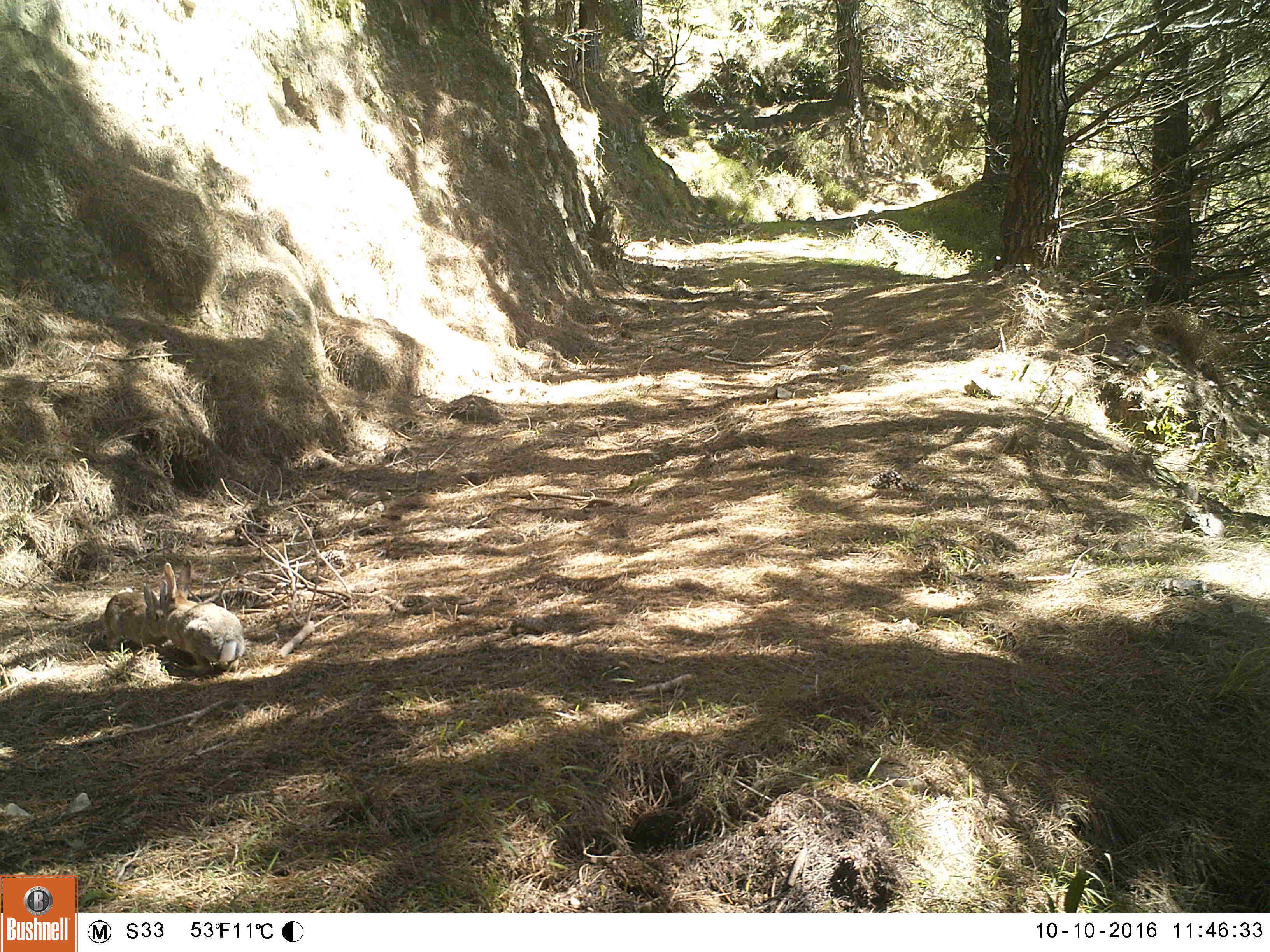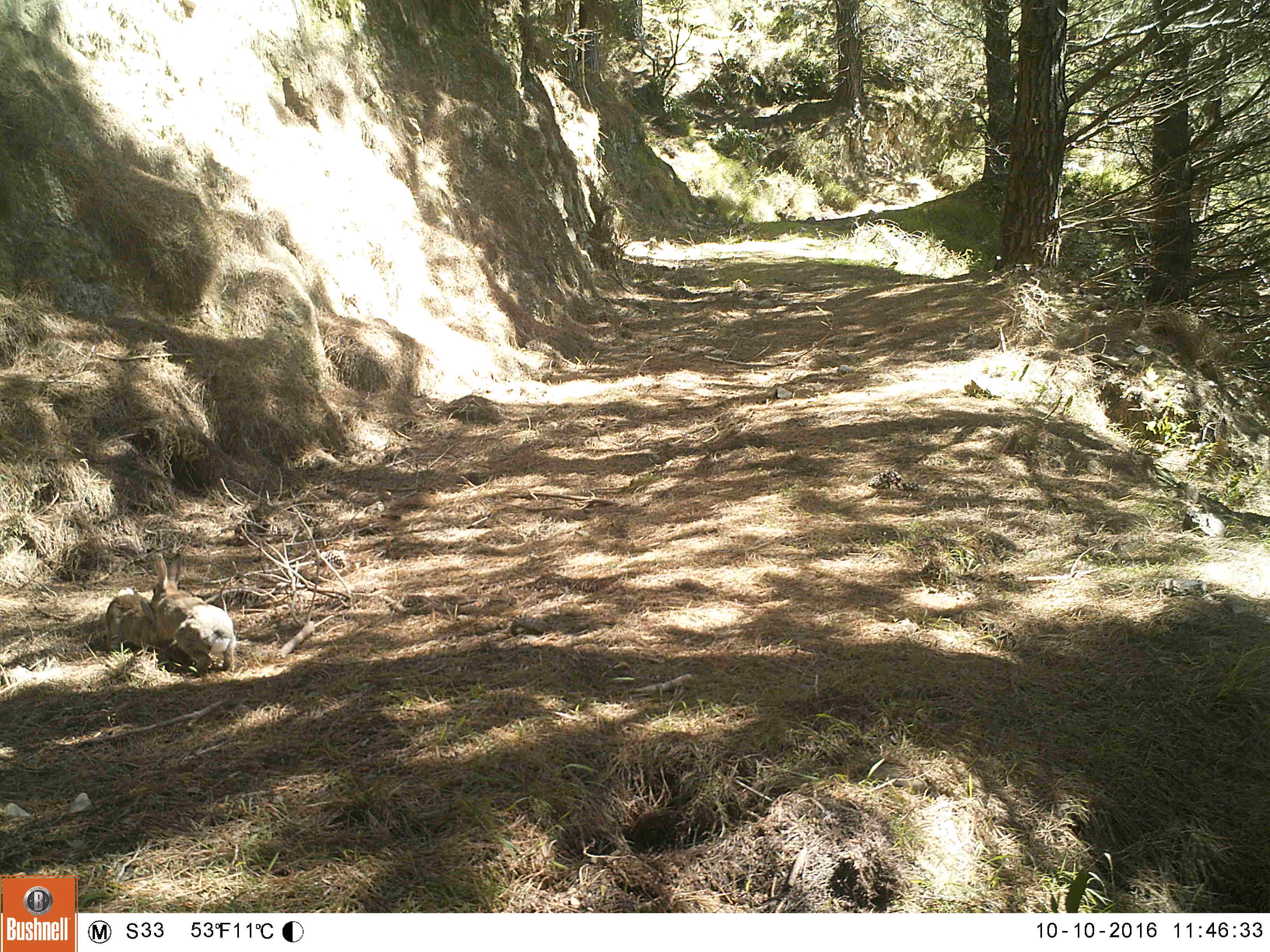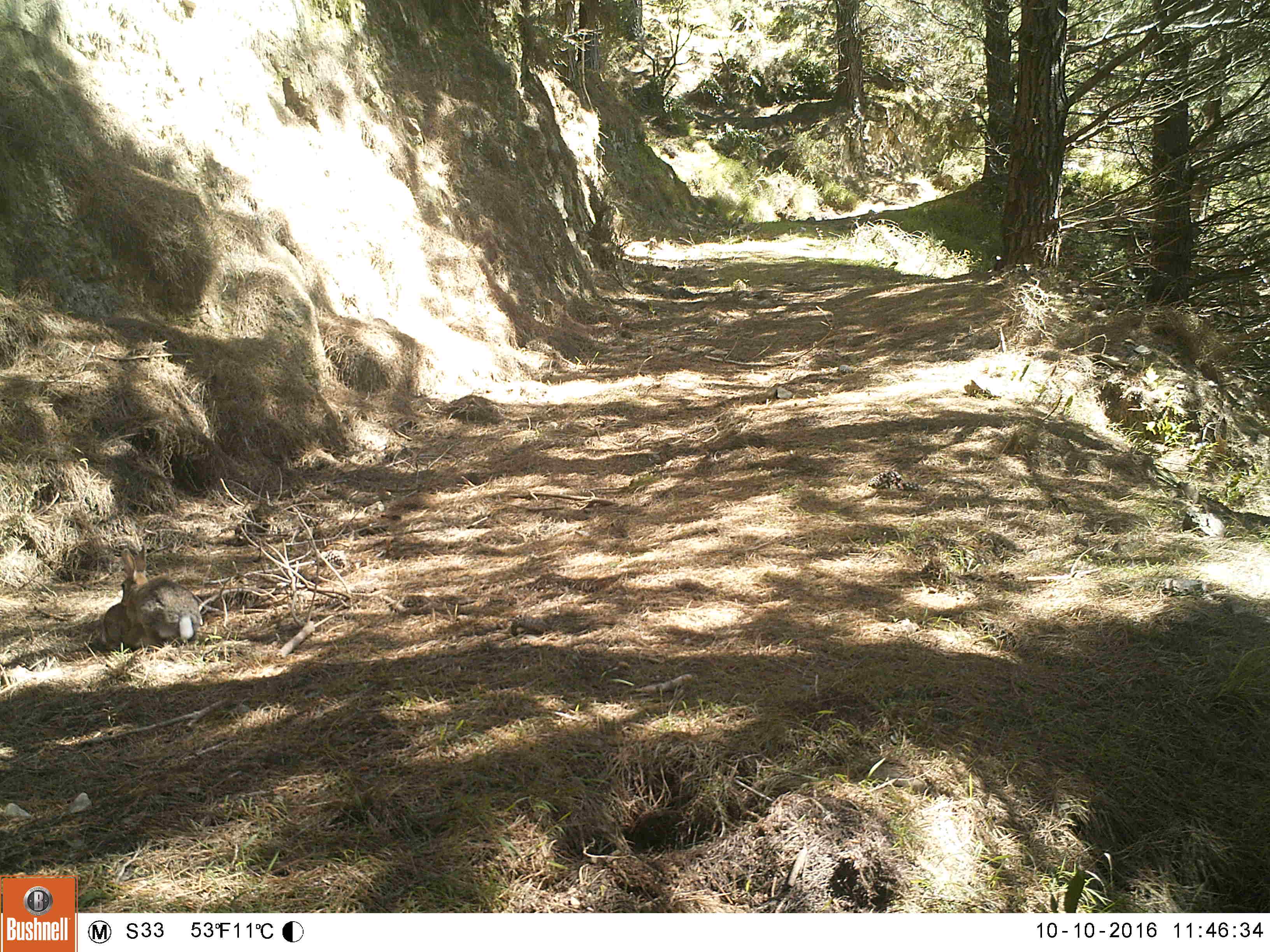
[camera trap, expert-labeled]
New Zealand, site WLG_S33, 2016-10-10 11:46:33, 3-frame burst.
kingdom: Animalia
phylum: Chordata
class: Mammalia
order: Lagomorpha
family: Leporidae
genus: Oryctolagus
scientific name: Oryctolagus cuniculus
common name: european rabbit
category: rabbit